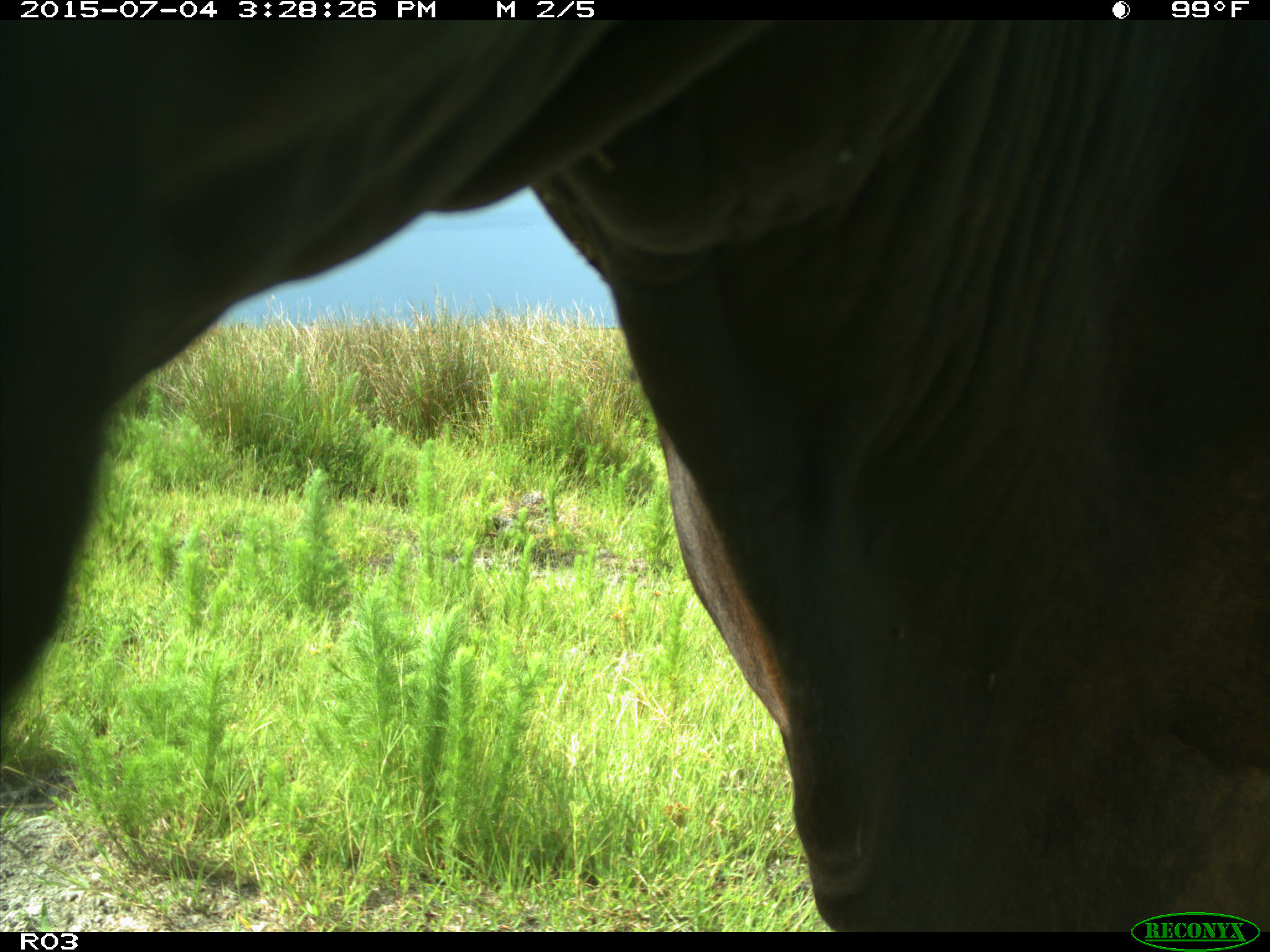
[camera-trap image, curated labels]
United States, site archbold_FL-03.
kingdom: Animalia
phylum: Chordata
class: Mammalia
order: Artiodactyla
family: Bovidae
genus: Bos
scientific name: Bos taurus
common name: domestic cow